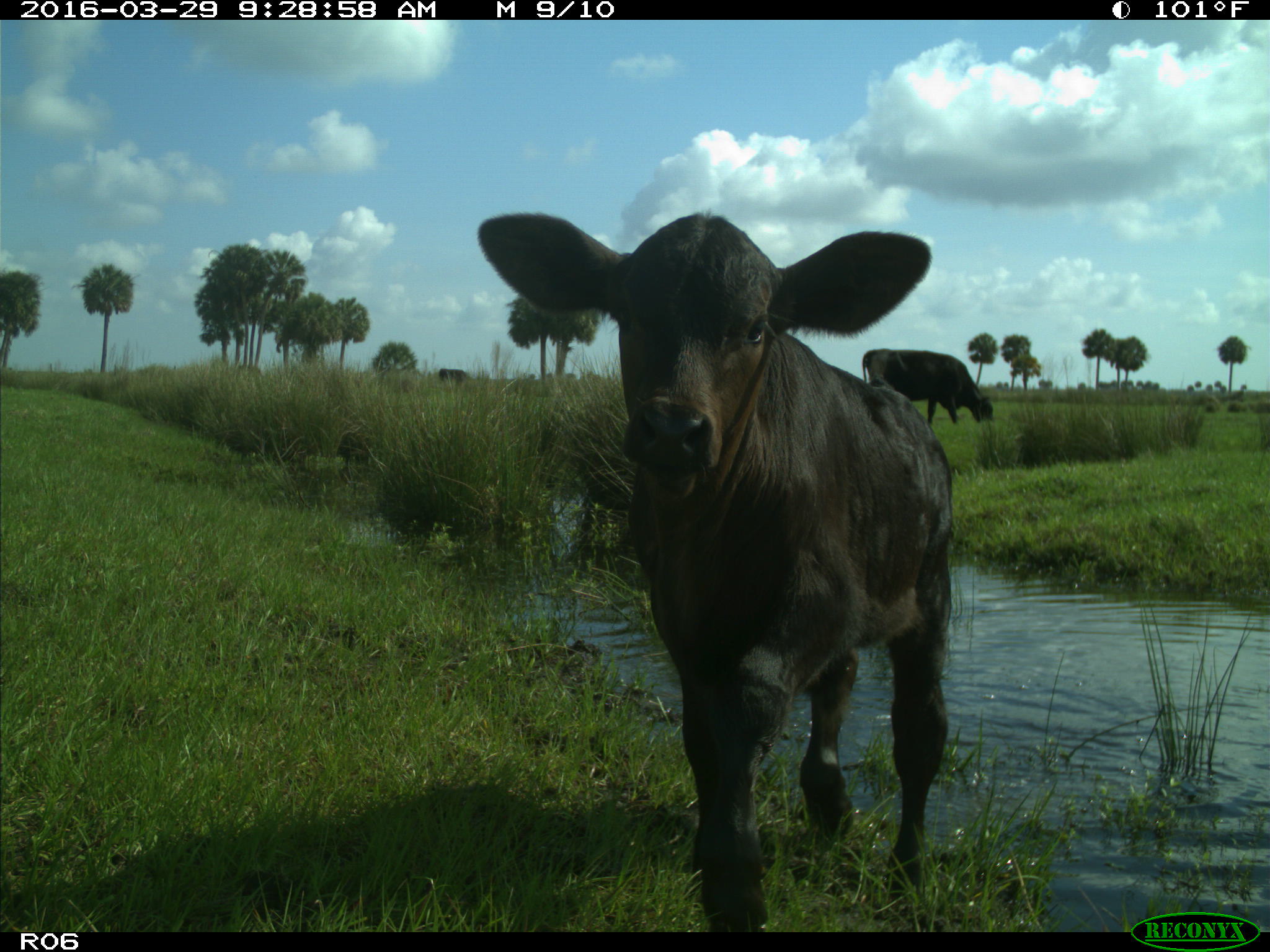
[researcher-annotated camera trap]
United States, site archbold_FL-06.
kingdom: Animalia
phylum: Chordata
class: Mammalia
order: Artiodactyla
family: Bovidae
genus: Bos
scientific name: Bos taurus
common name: domestic cow